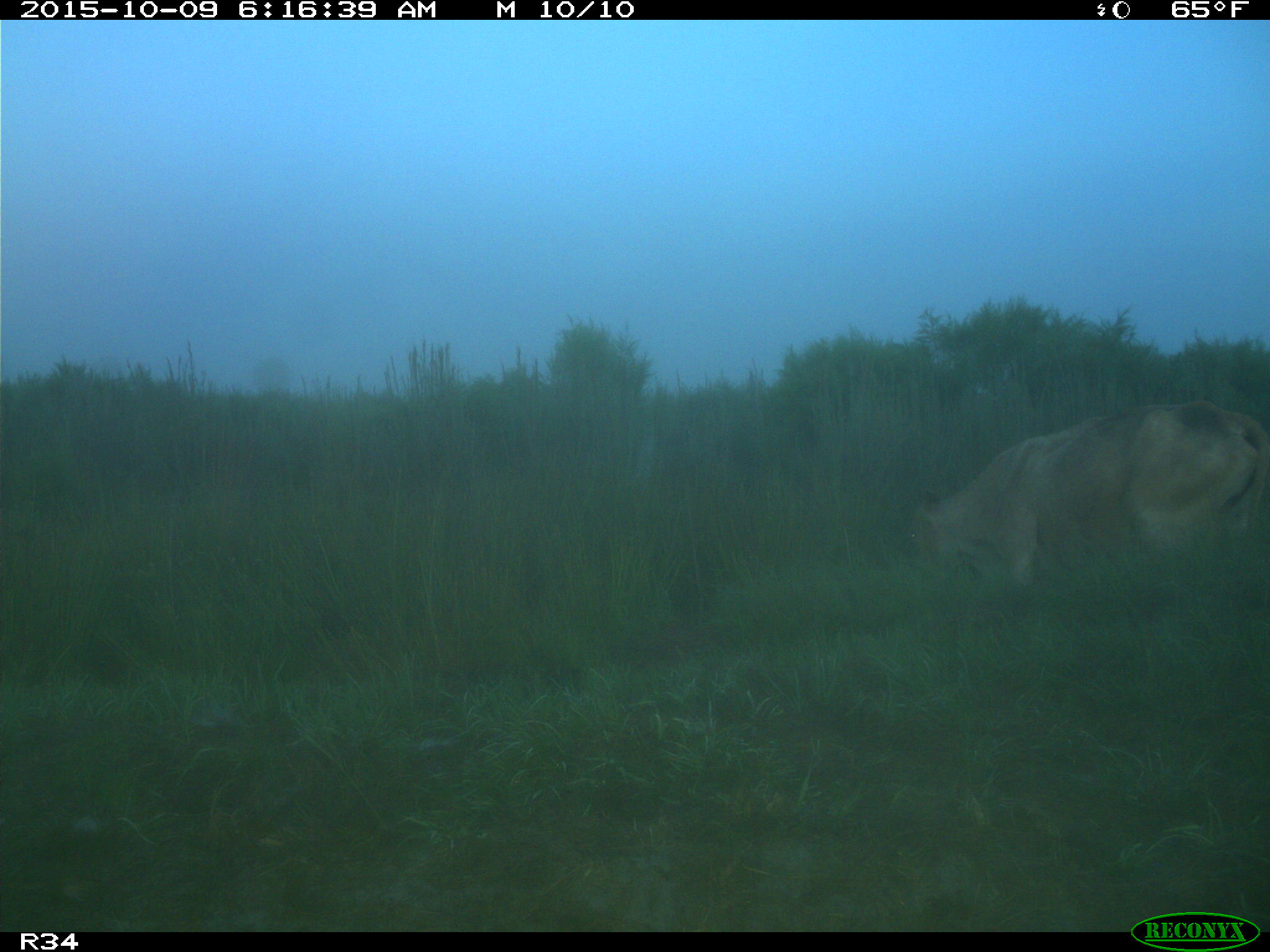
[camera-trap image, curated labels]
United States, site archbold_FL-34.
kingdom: Animalia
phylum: Chordata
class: Mammalia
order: Artiodactyla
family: Bovidae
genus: Bos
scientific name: Bos taurus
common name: domestic cow